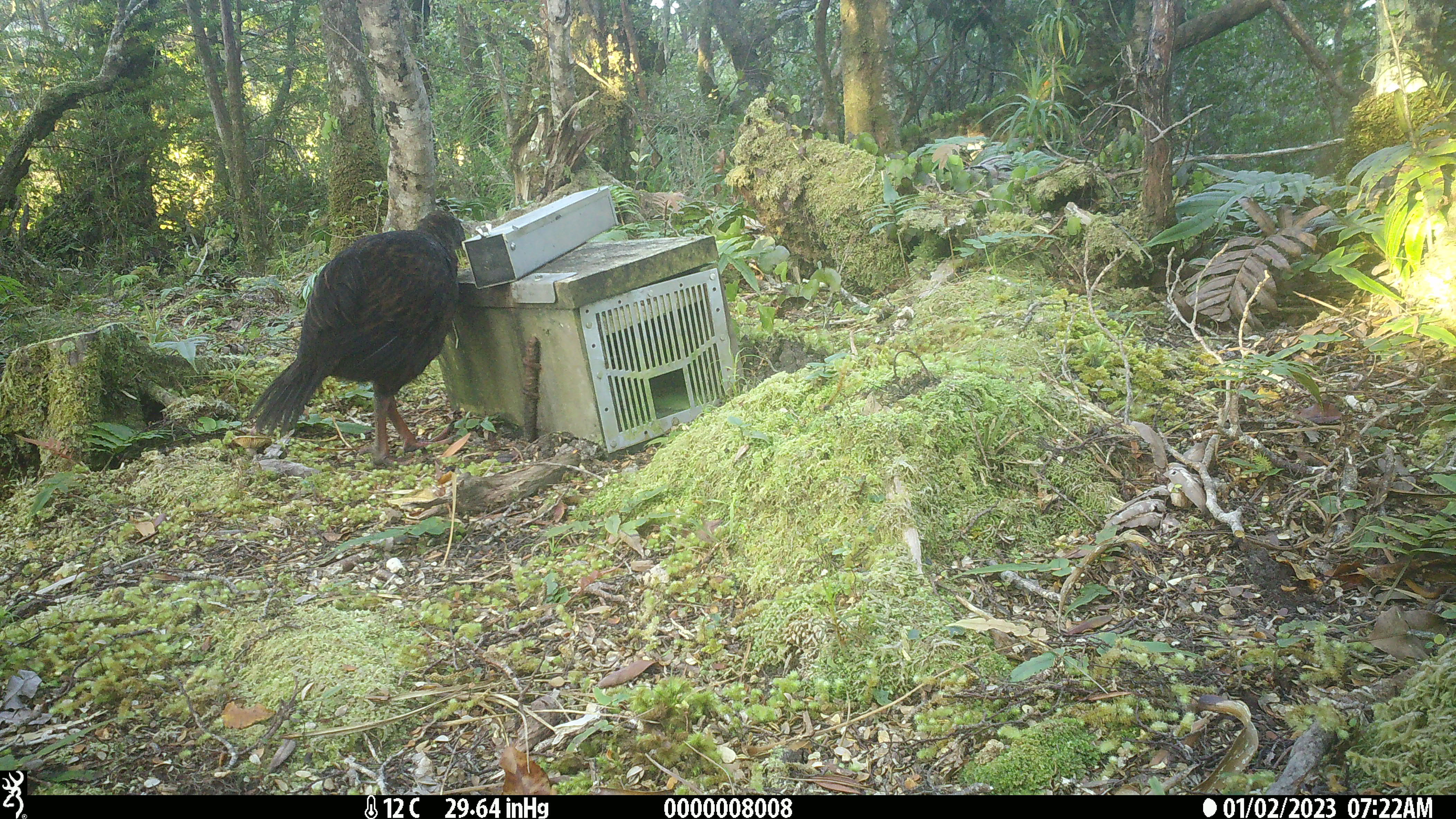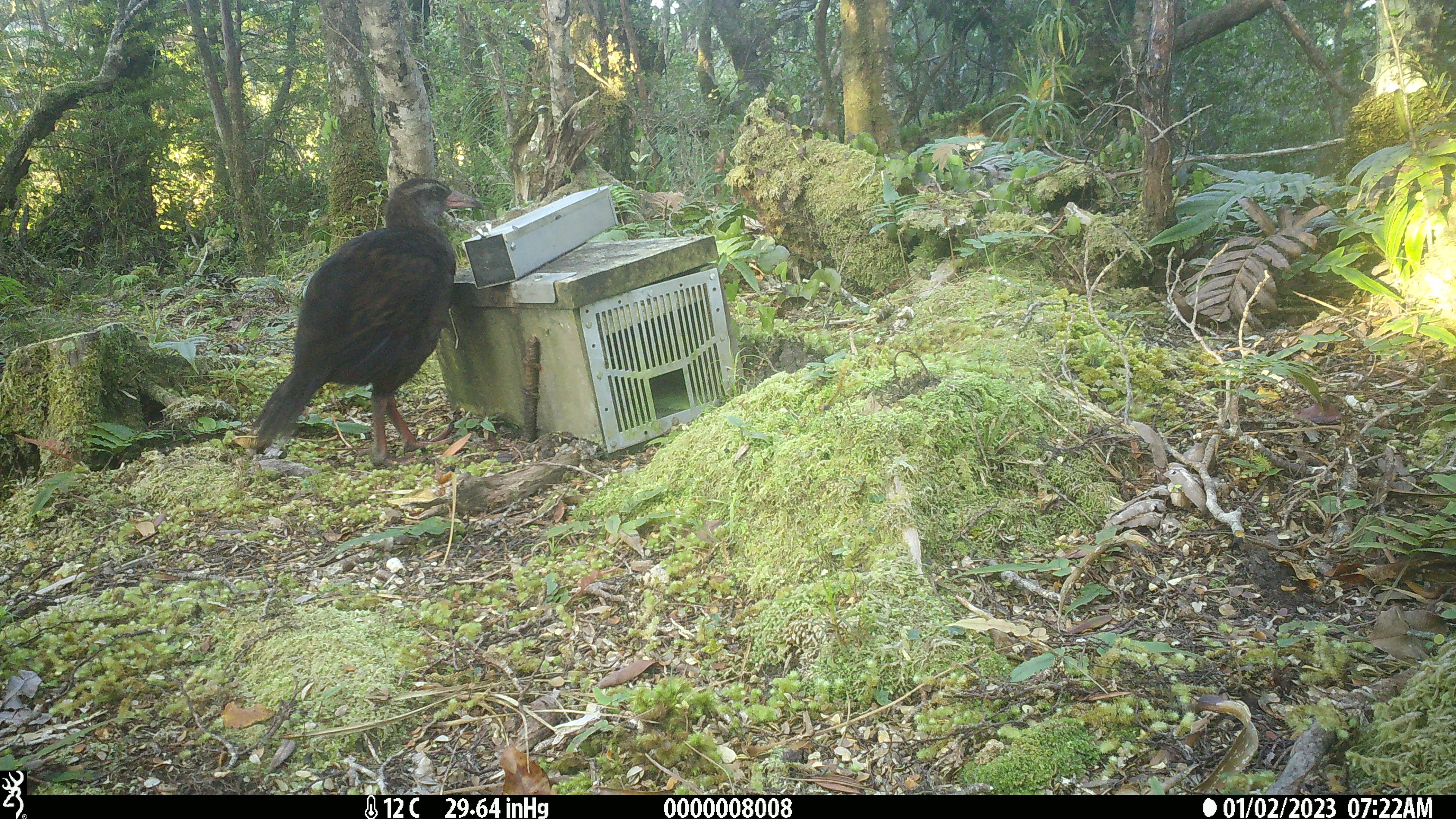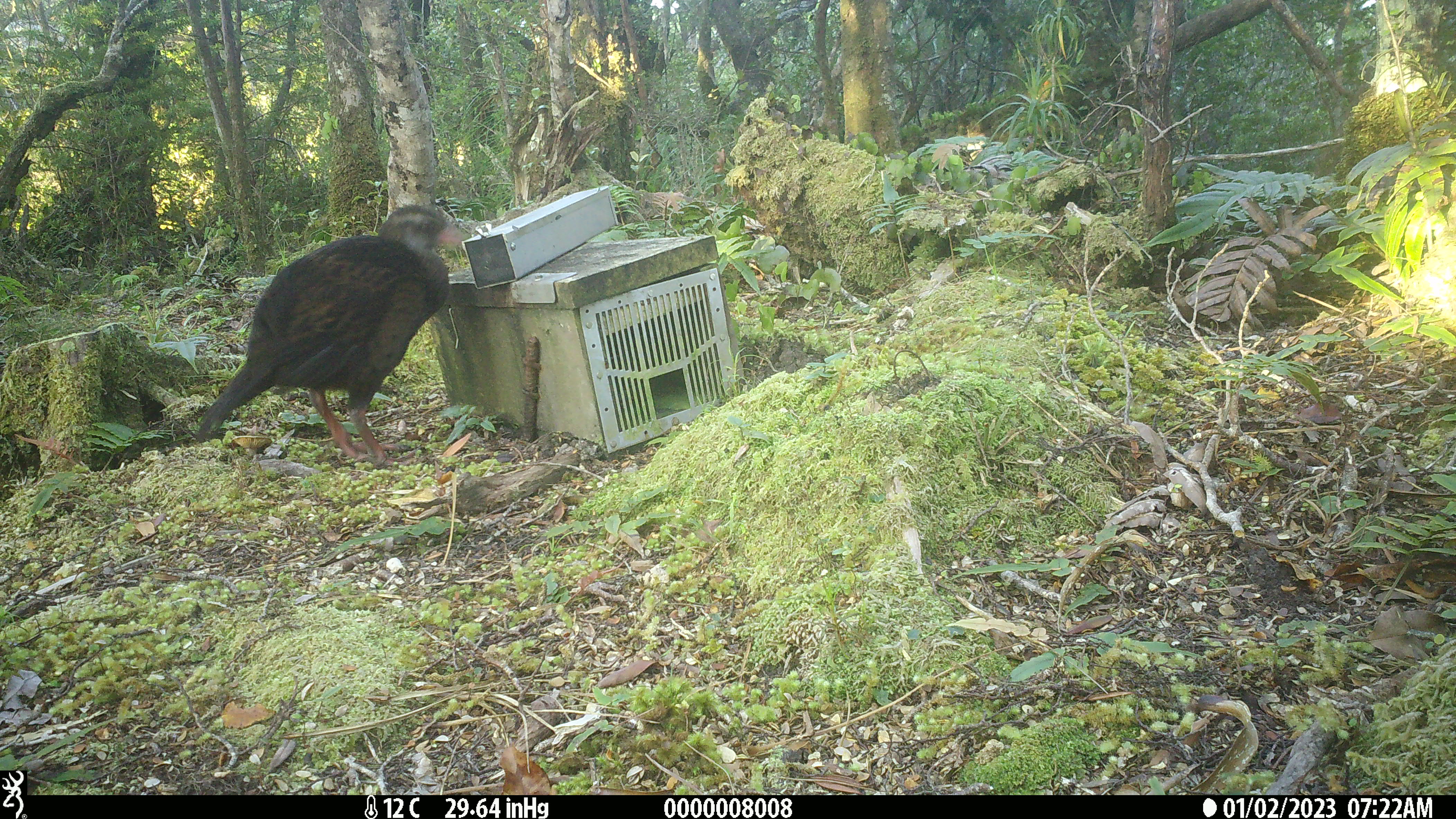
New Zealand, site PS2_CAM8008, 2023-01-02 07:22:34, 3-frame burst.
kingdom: Animalia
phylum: Chordata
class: Aves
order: Gruiformes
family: Rallidae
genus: Gallirallus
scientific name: Gallirallus australis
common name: weka